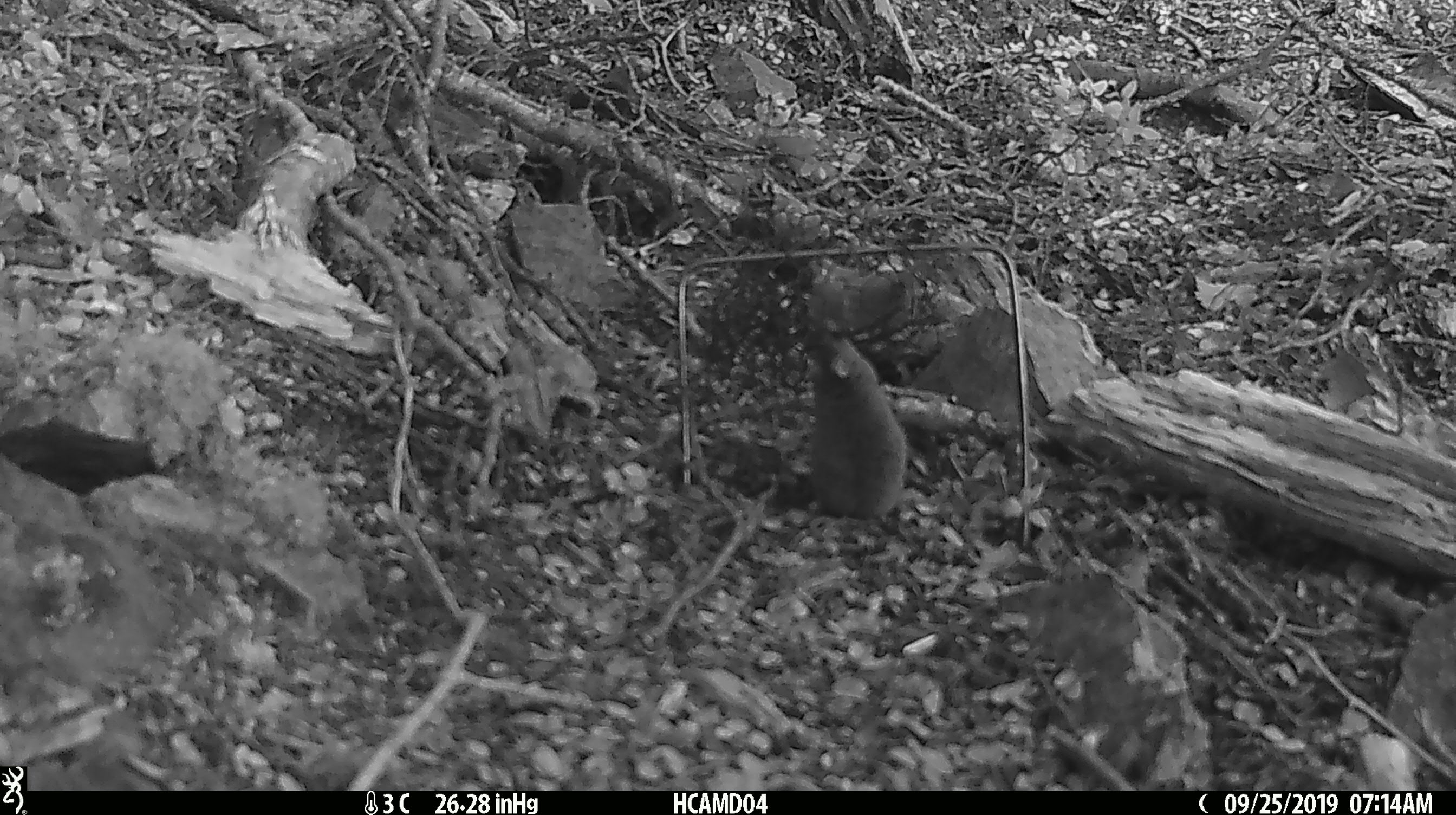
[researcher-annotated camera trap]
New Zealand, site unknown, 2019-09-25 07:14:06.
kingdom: Animalia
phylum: Chordata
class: Mammalia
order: Rodentia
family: Muridae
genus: Mus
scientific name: Mus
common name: mouse